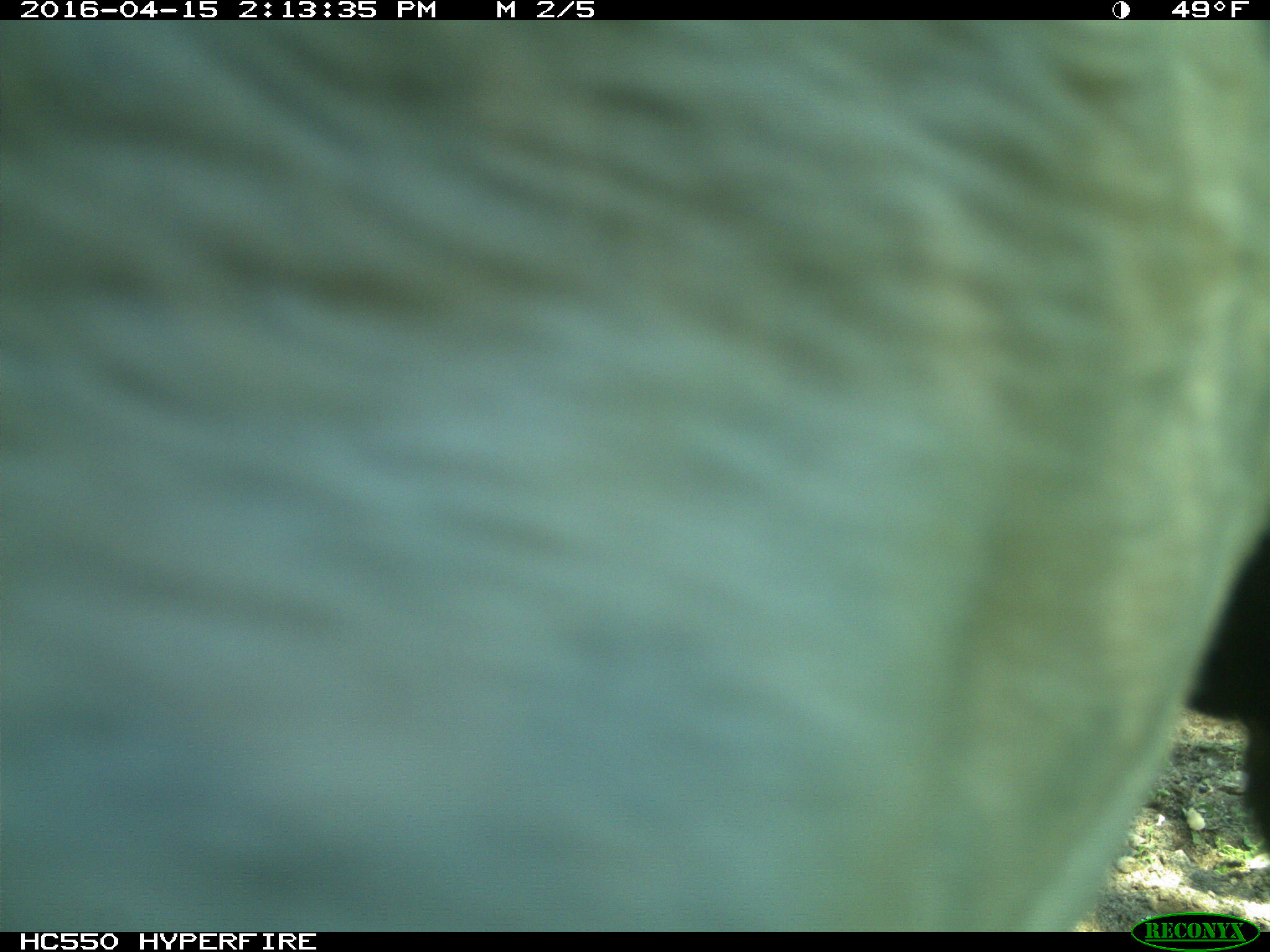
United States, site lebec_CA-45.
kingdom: Animalia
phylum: Chordata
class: Mammalia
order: Artiodactyla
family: Bovidae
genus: Bos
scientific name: Bos taurus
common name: domestic cow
Bos taurus (domestic cow).